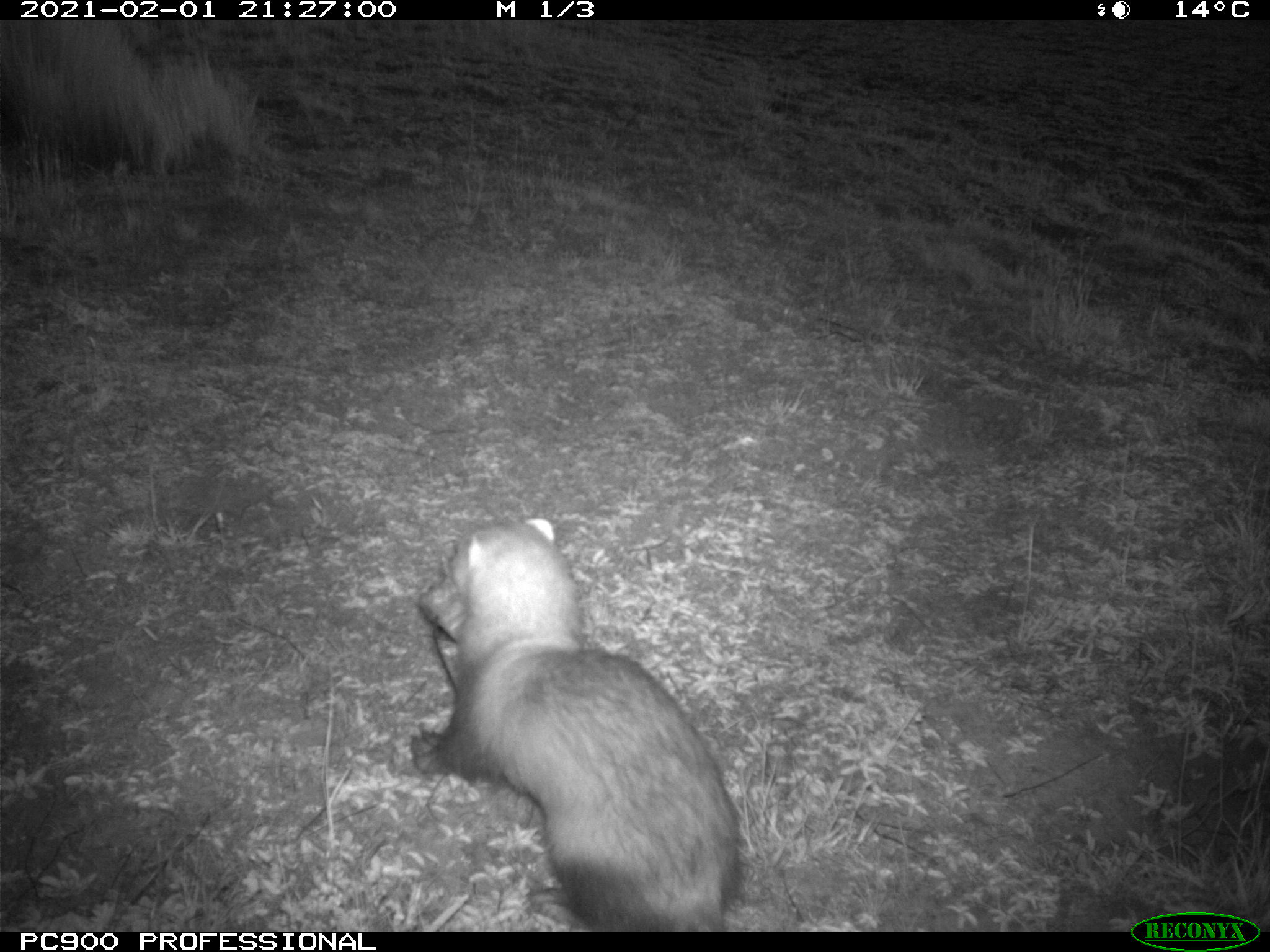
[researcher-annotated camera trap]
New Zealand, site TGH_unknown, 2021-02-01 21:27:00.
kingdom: Animalia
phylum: Chordata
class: Mammalia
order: Carnivora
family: Mustelidae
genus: Mustela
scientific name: Mustela furo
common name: ferret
Ferret (Mustela furo).